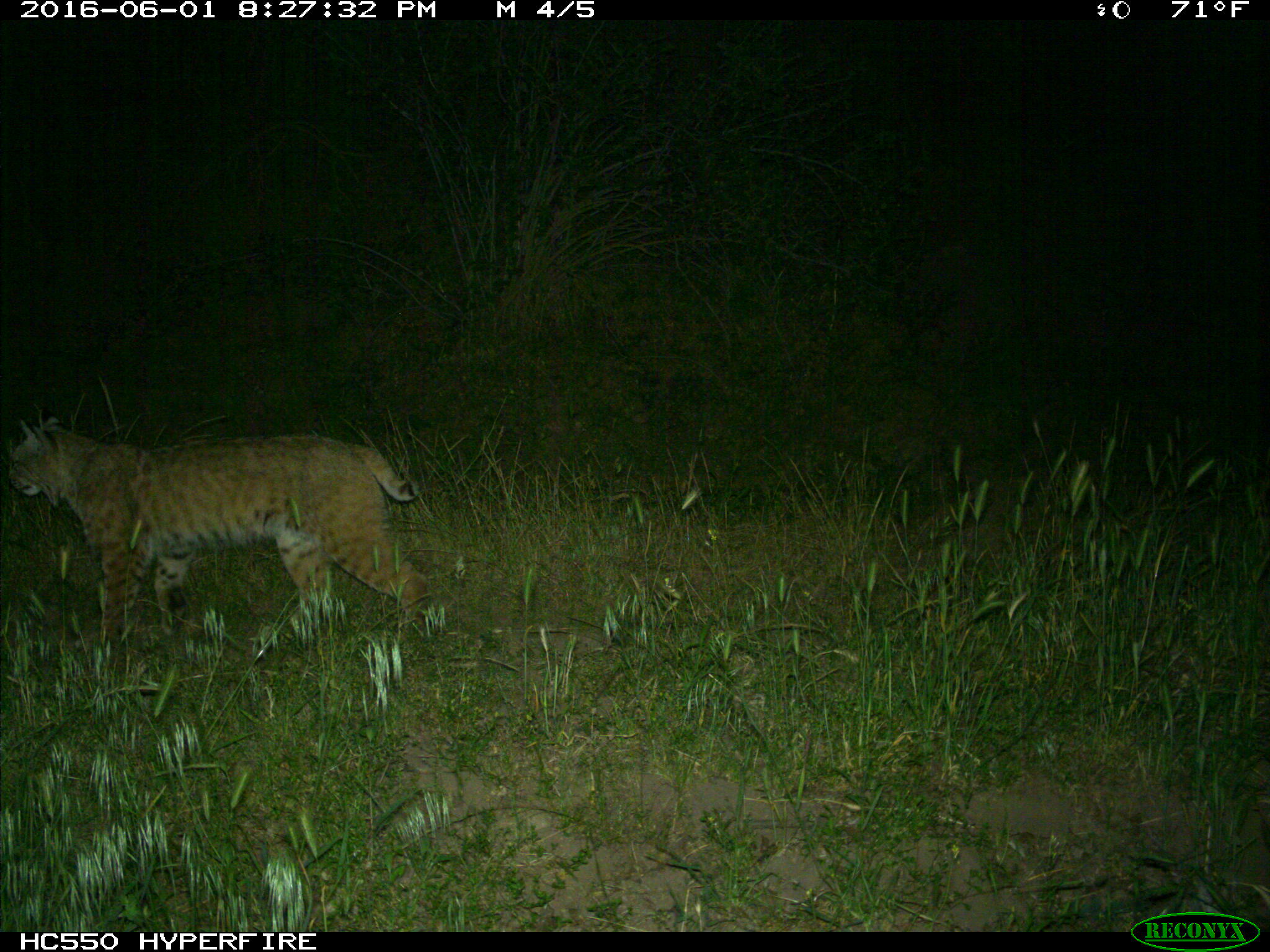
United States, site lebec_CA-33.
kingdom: Animalia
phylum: Chordata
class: Mammalia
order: Carnivora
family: Felidae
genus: Lynx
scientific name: Lynx rufus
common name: bobcat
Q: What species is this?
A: Lynx rufus (bobcat).